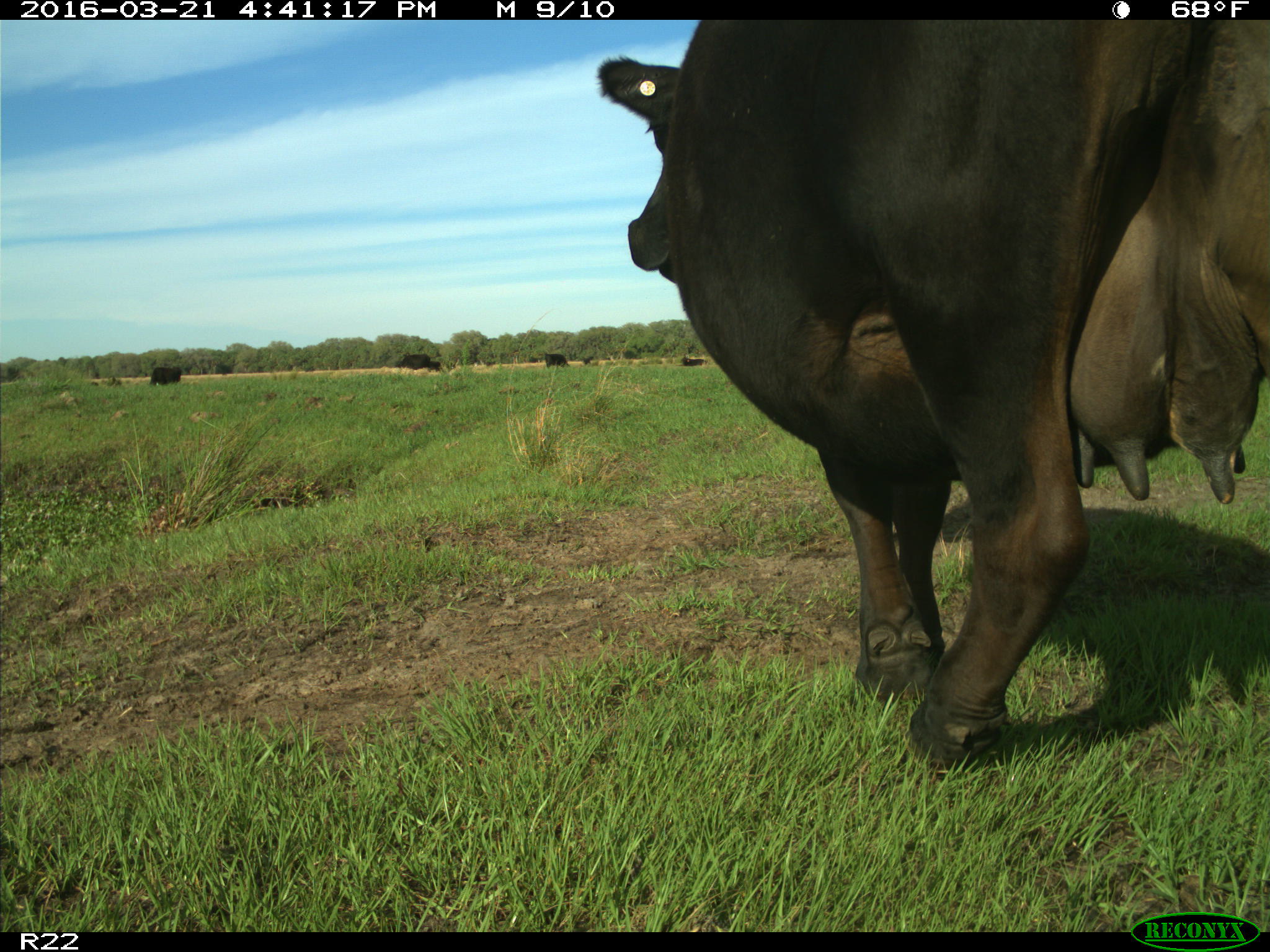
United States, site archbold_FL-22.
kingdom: Animalia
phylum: Chordata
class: Mammalia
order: Artiodactyla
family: Bovidae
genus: Bos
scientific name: Bos taurus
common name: domestic cow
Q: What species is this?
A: Bos taurus (domestic cow).